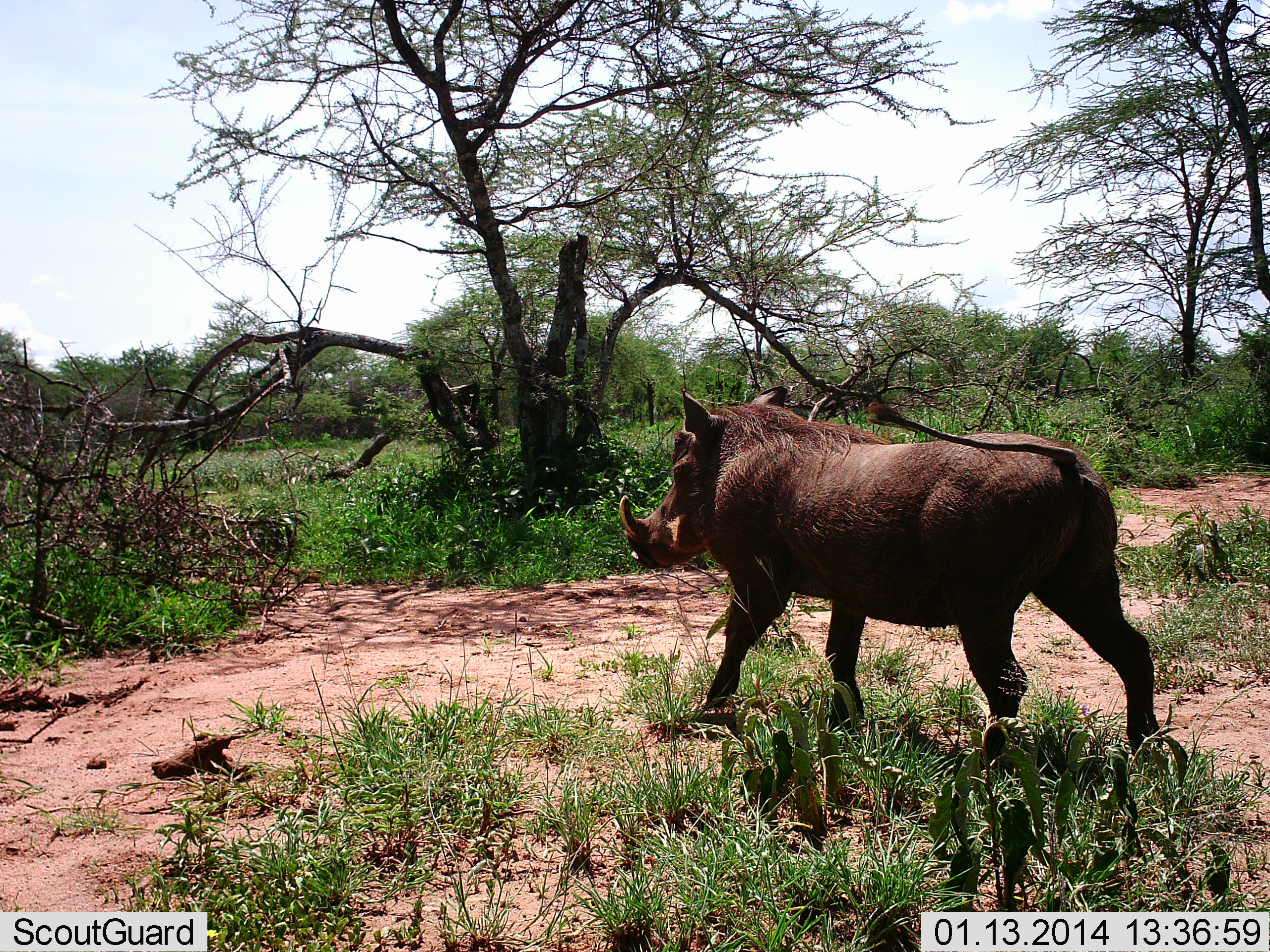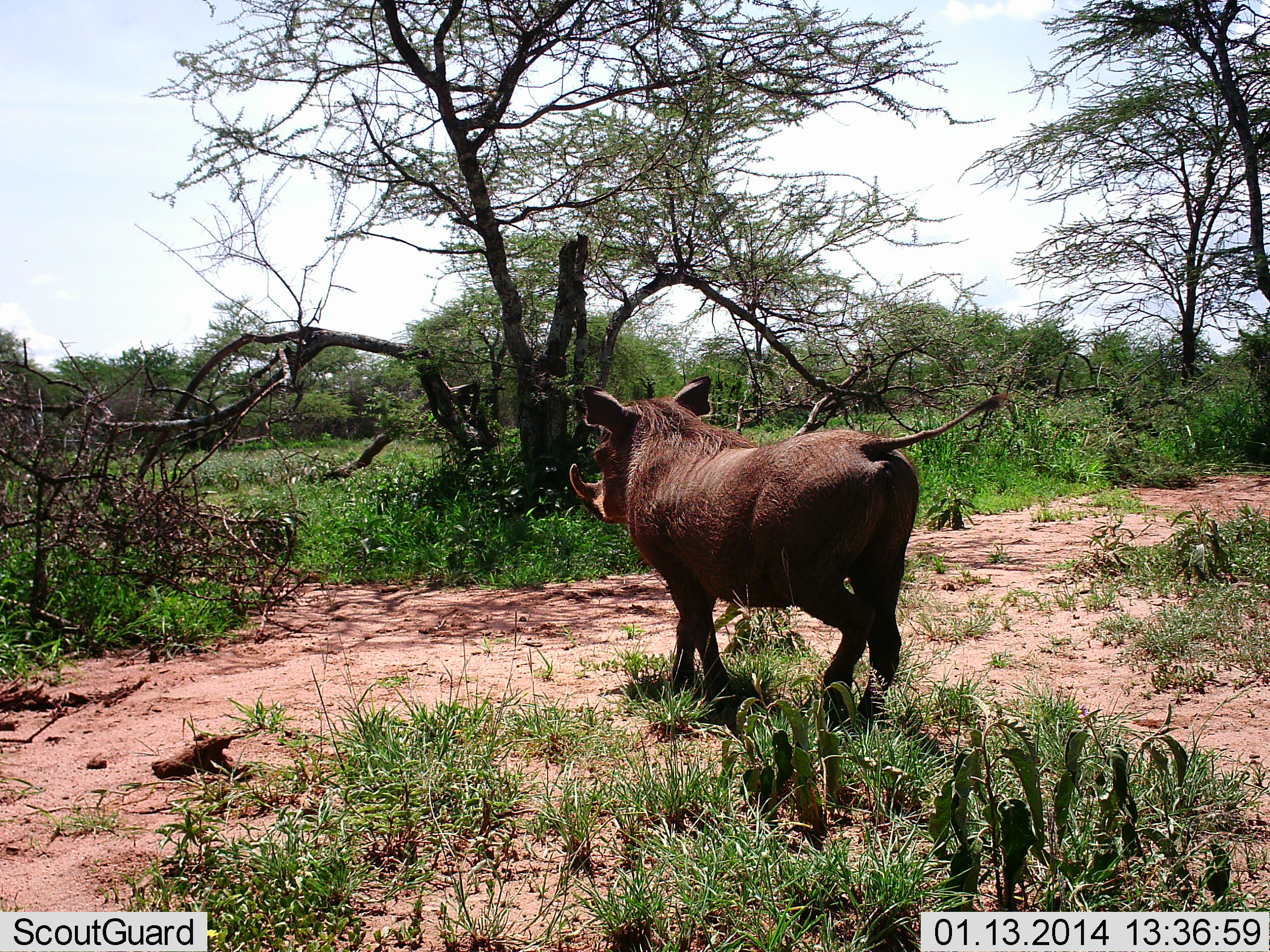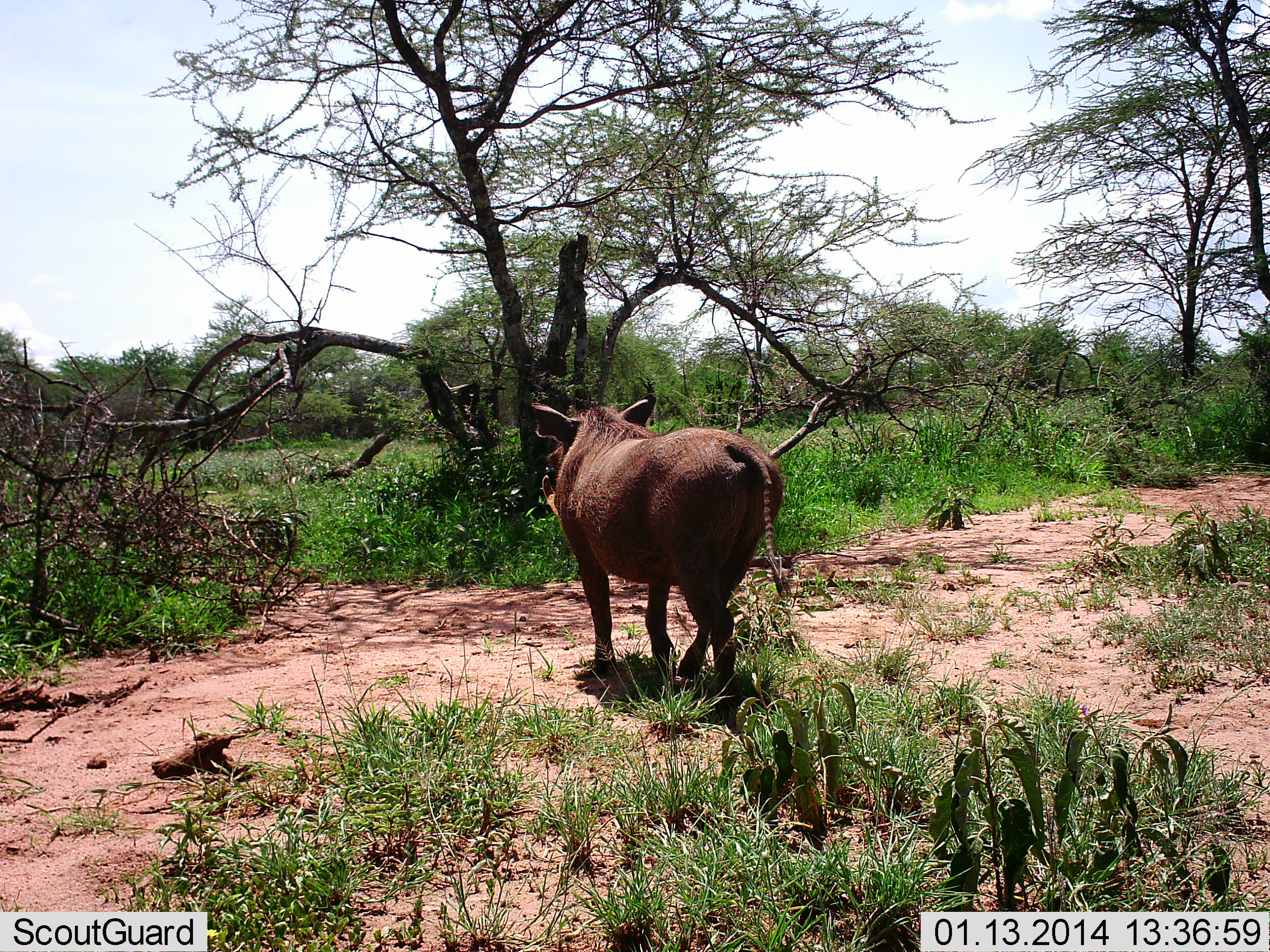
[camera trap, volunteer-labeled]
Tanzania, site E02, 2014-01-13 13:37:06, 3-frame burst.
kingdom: Animalia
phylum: Chordata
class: Mammalia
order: Artiodactyla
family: Suidae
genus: Phacochoerus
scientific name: Phacochoerus africanus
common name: warthog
Warthog (Phacochoerus africanus), count 1. Behavior (volunteer vote fractions): standing 0%, resting 0%, moving 100%, interacting 0%. Young present (vote fraction): 0%. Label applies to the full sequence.